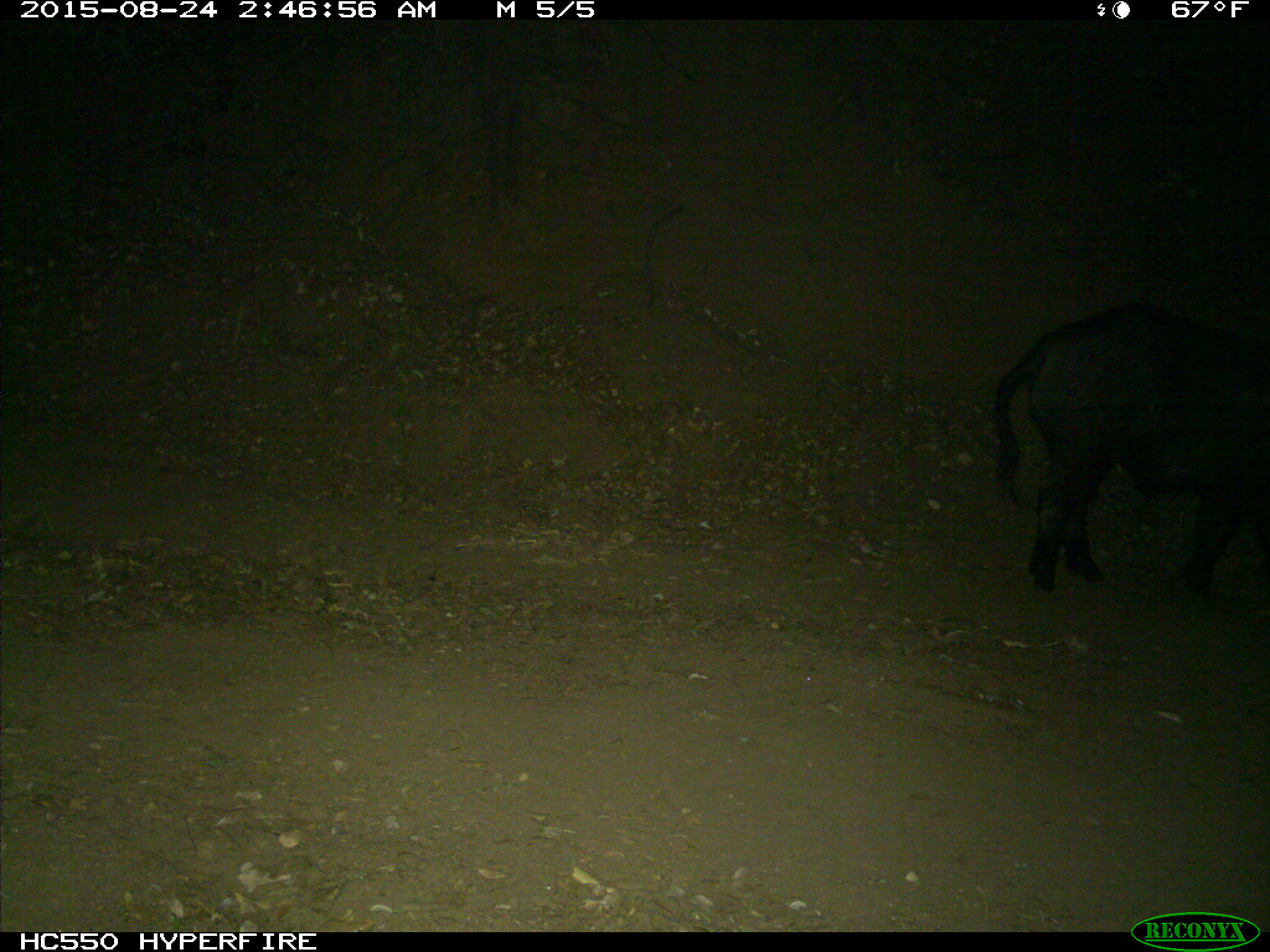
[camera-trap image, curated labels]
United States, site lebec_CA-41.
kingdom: Animalia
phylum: Chordata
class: Mammalia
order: Artiodactyla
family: Suidae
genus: Sus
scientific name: Sus scrofa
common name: wild boar